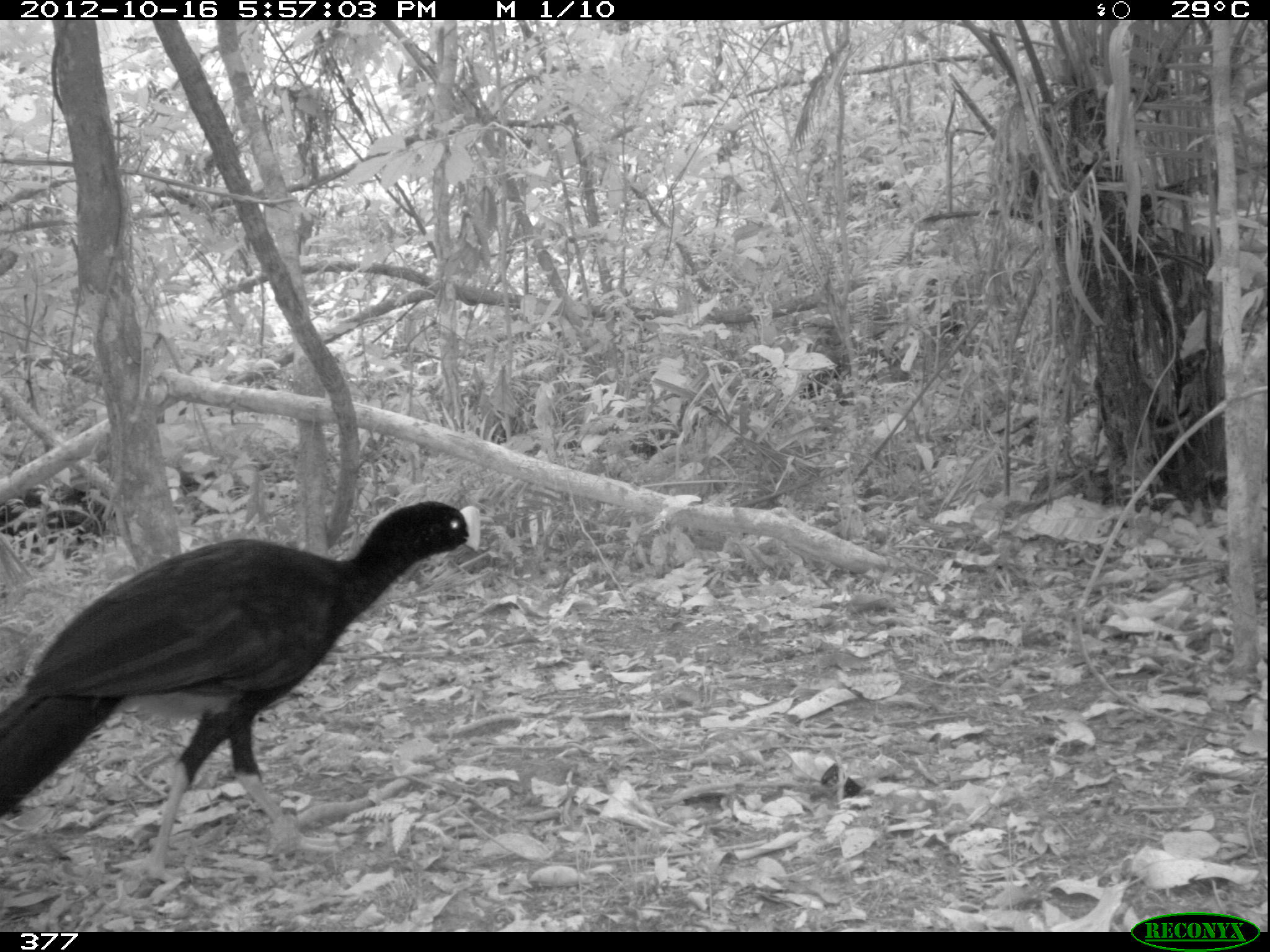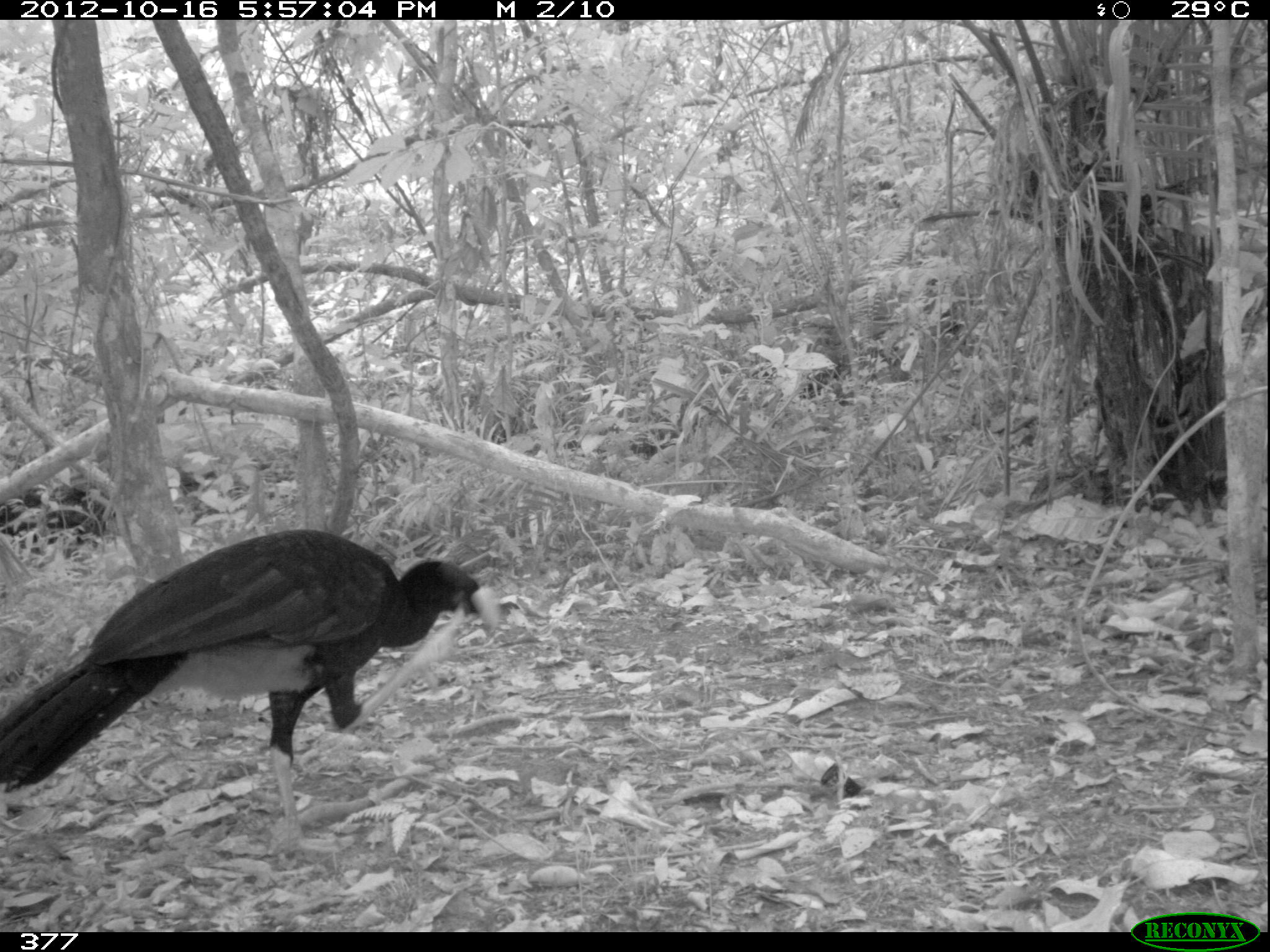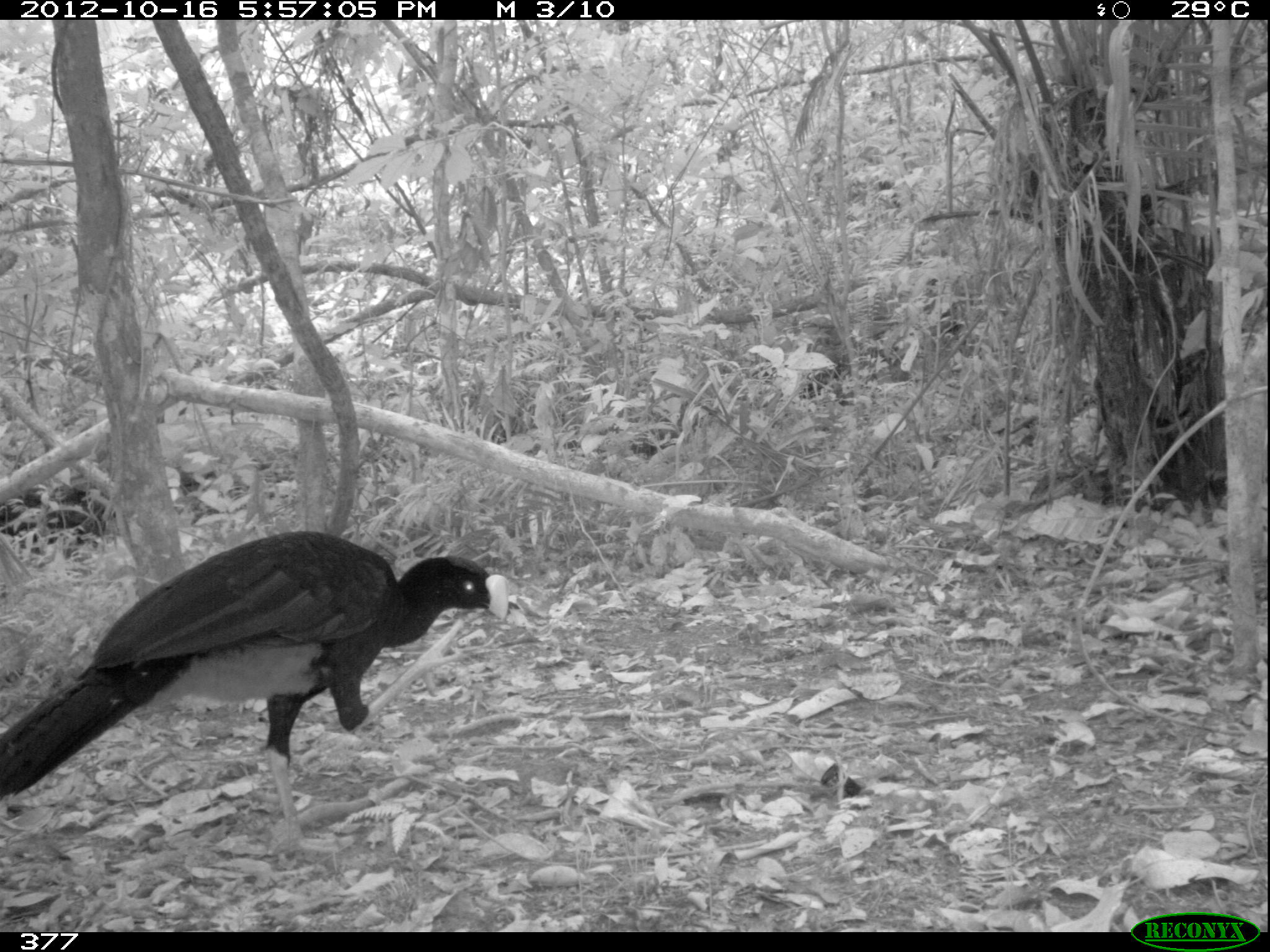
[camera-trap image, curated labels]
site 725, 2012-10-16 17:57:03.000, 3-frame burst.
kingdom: Animalia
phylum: Chordata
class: Aves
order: Galliformes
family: Cracidae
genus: Mitu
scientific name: Mitu tuberosum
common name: razor-billed curassow